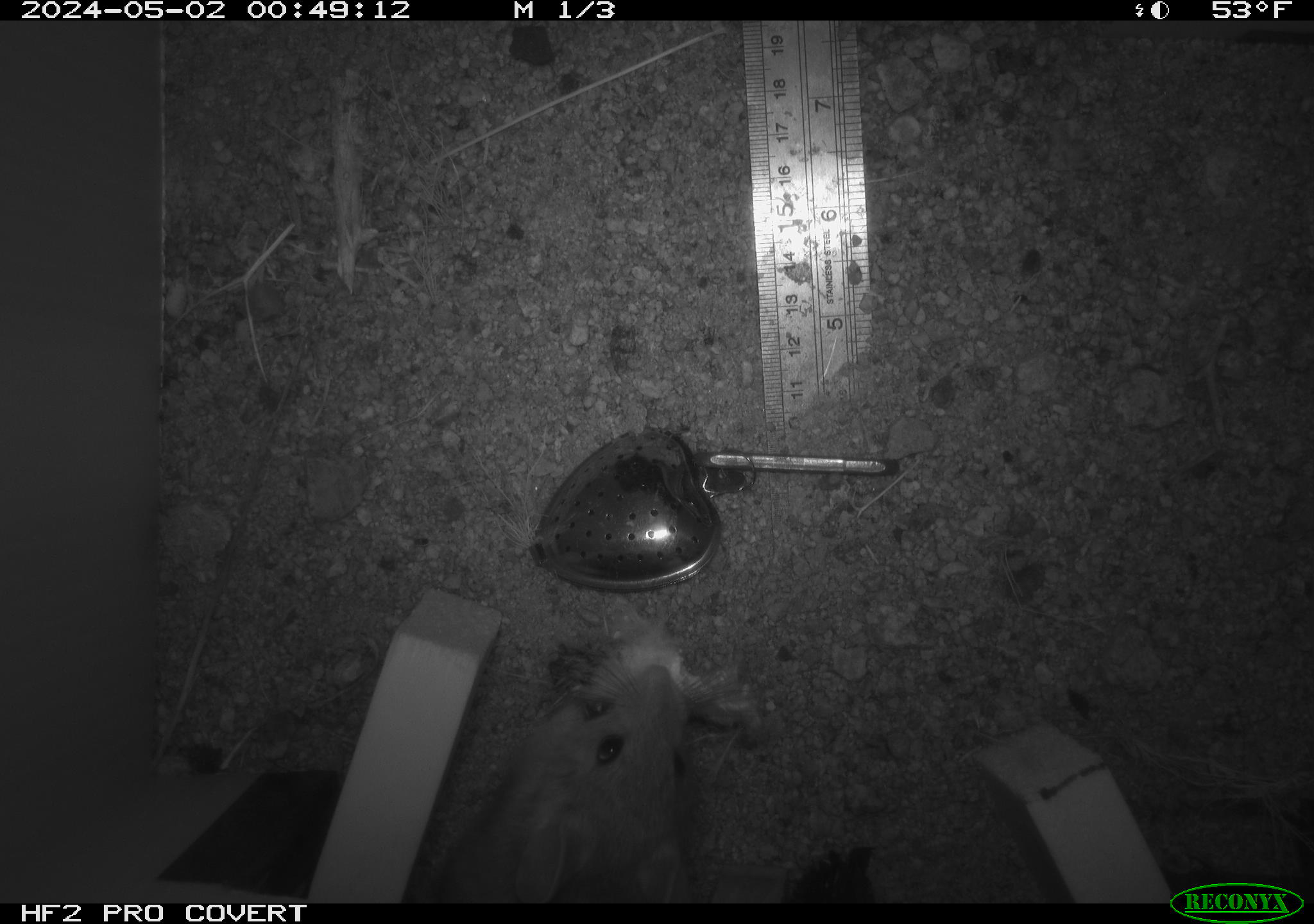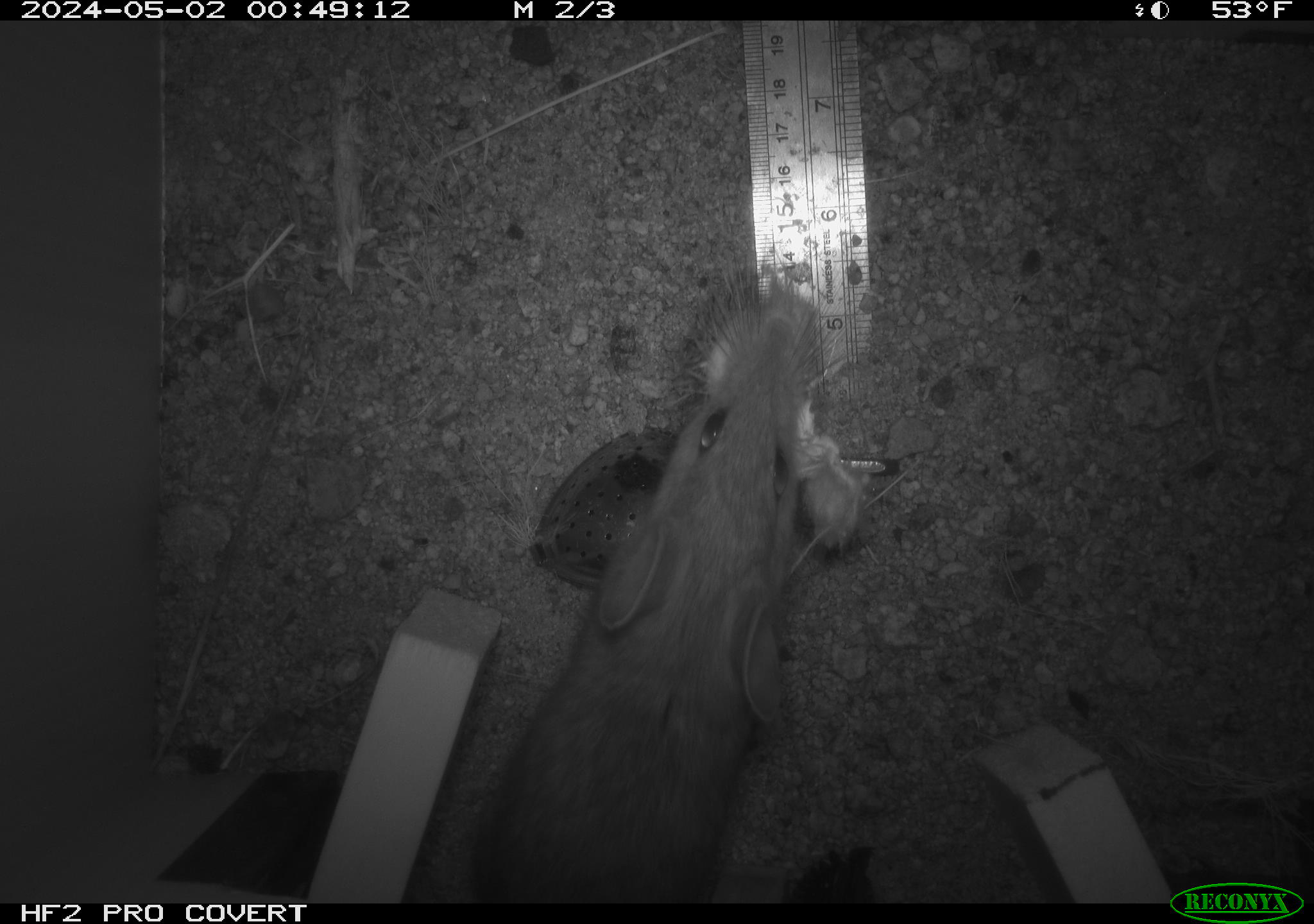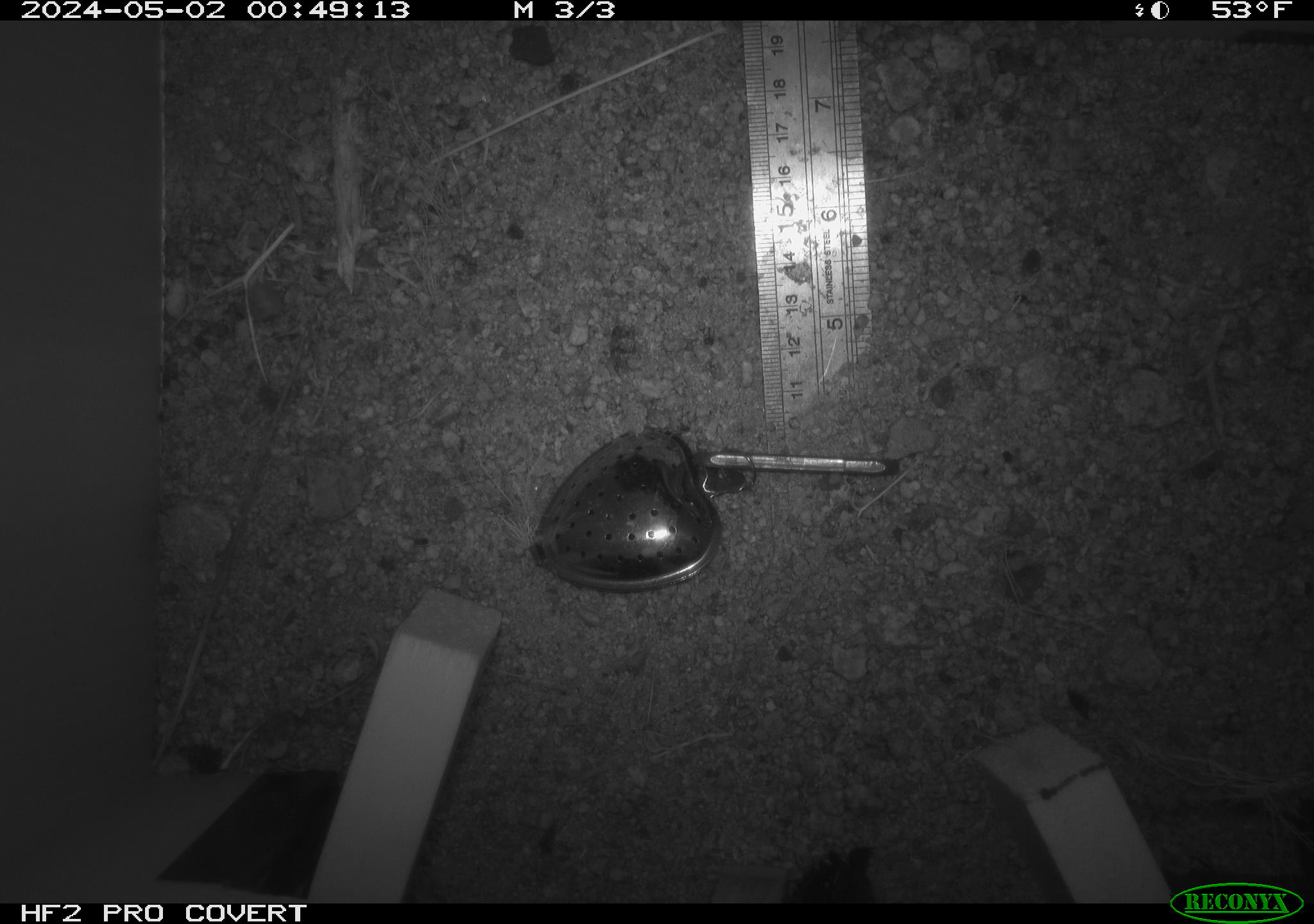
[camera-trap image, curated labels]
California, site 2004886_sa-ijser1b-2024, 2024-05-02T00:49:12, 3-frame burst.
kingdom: Animalia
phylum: Chordata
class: Mammalia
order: Rodentia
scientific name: Rodentia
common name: woodrat or rat or mouse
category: woodrat or rat or mouse species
Woodrat or rat or mouse species (woodrat or rat or mouse) (Rodentia).